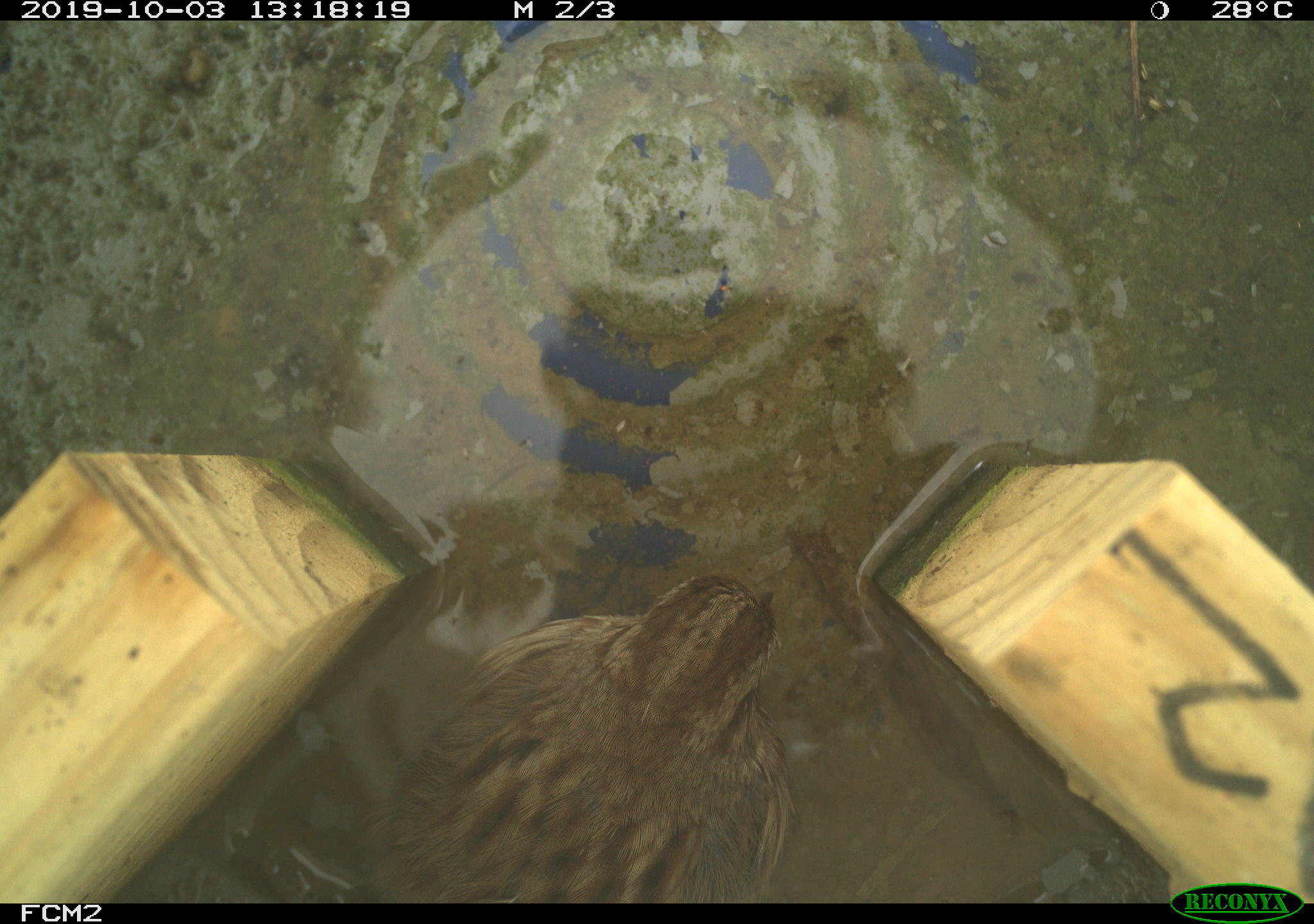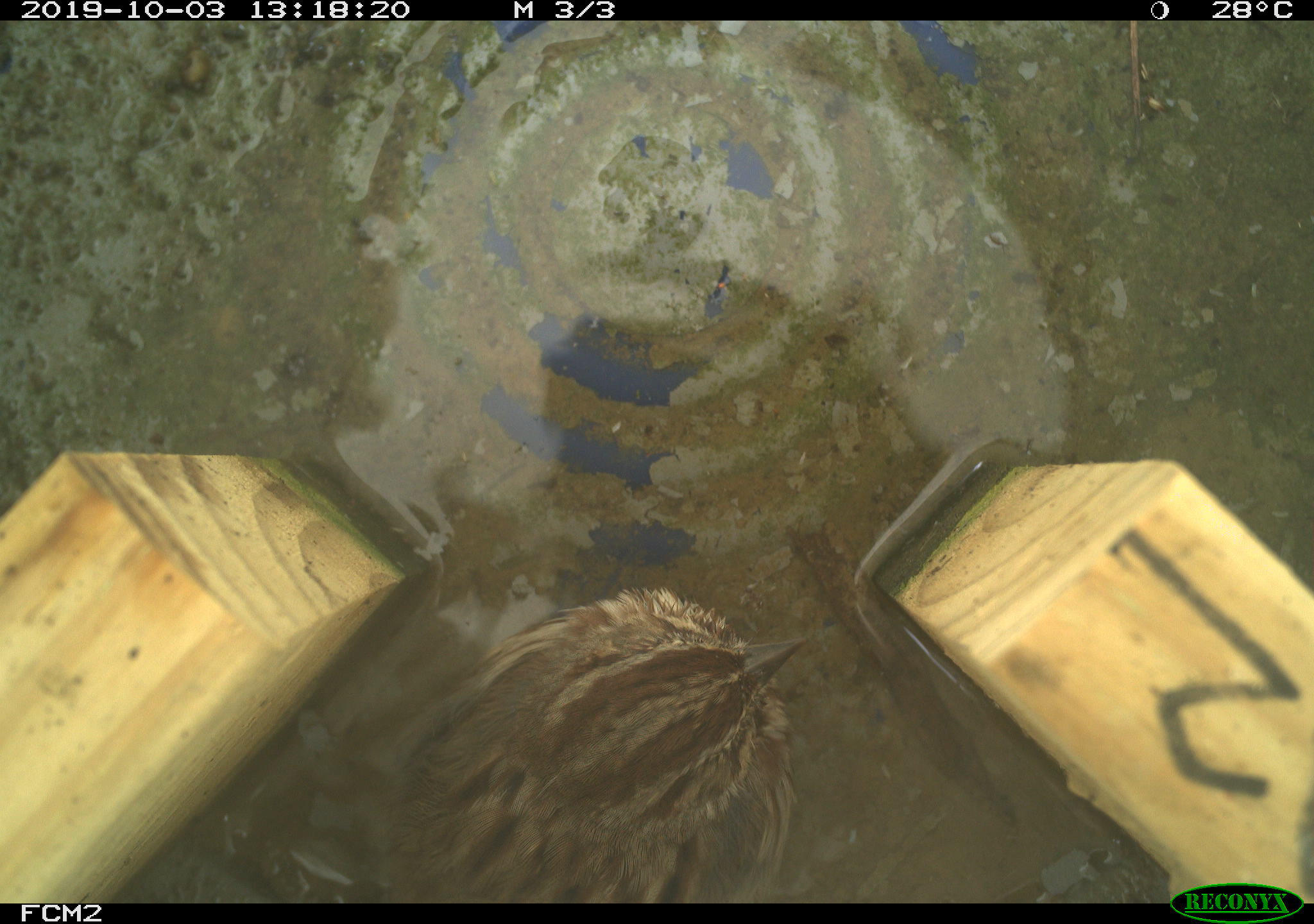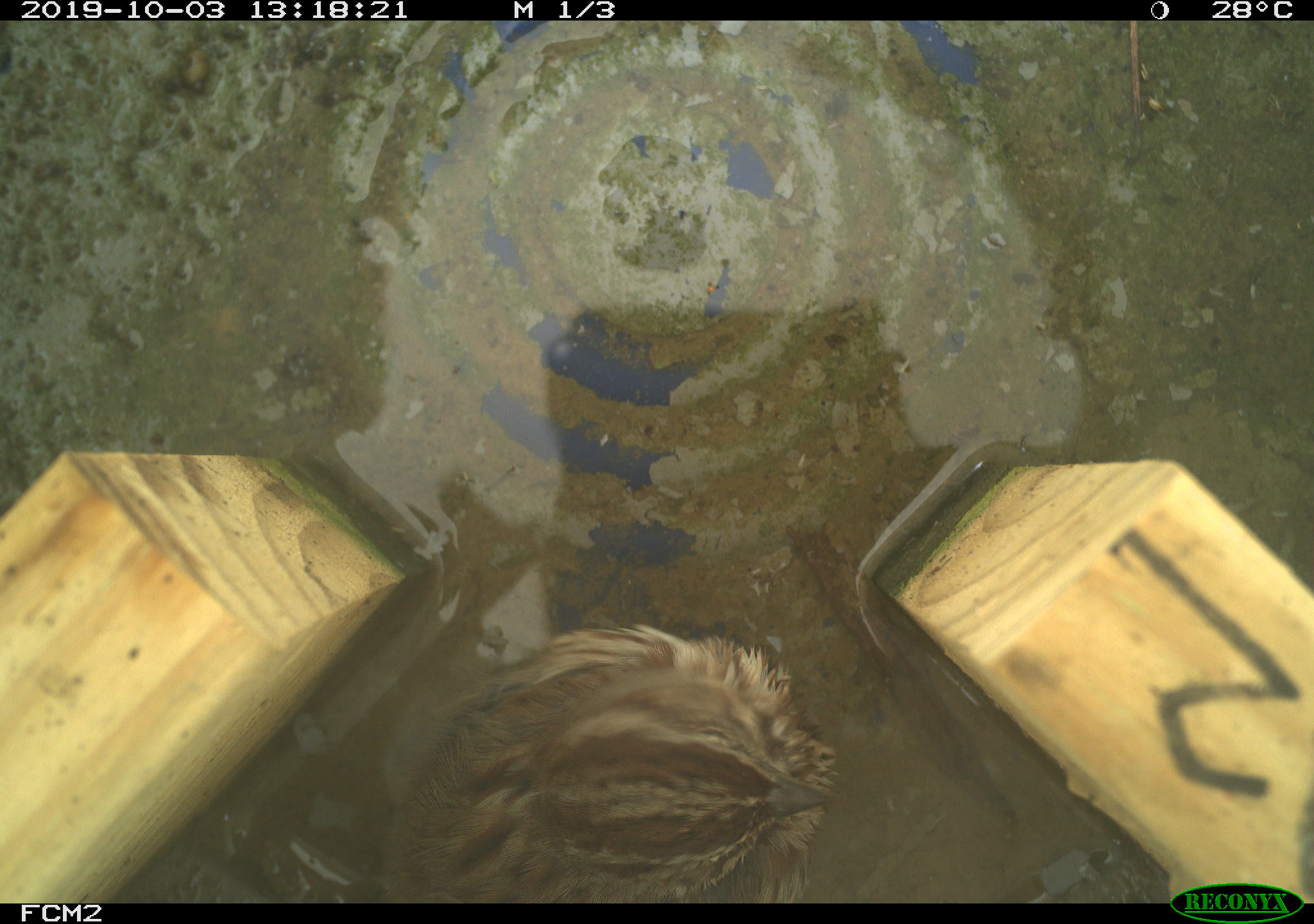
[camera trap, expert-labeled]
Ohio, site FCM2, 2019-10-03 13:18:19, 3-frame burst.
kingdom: Animalia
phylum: Chordata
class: Aves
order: Passeriformes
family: Passerellidae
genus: Melospiza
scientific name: Melospiza melodia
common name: song sparrow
Song sparrow (Melospiza melodia).